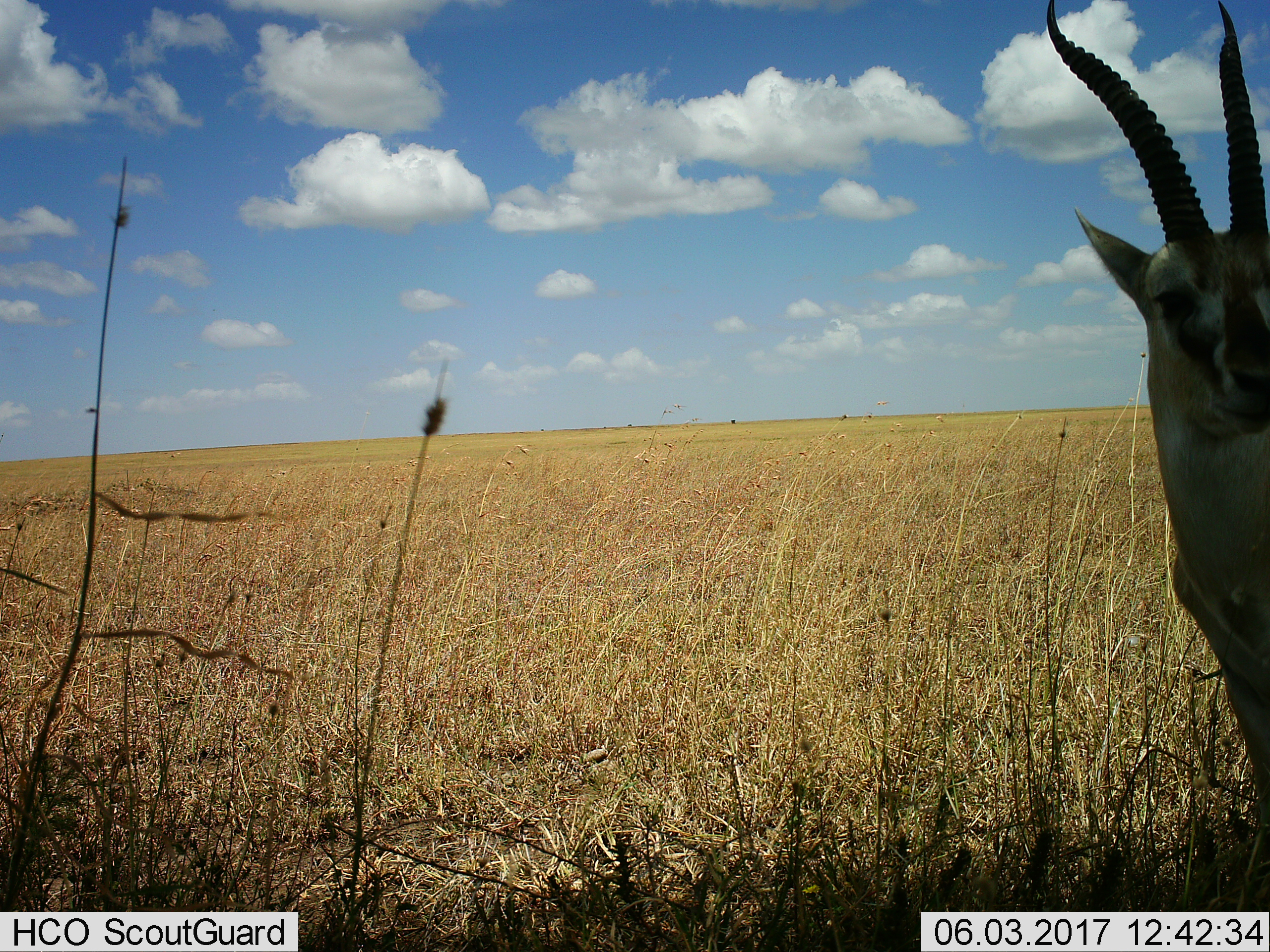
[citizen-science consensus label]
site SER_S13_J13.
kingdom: Animalia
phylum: Chordata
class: Mammalia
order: Artiodactyla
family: Bovidae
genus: Eudorcas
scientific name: Eudorcas thomsonii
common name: thomson's gazelle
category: gazellethomsons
Gazellethomsons (thomson's gazelle) (Eudorcas thomsonii), count 1. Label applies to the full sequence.